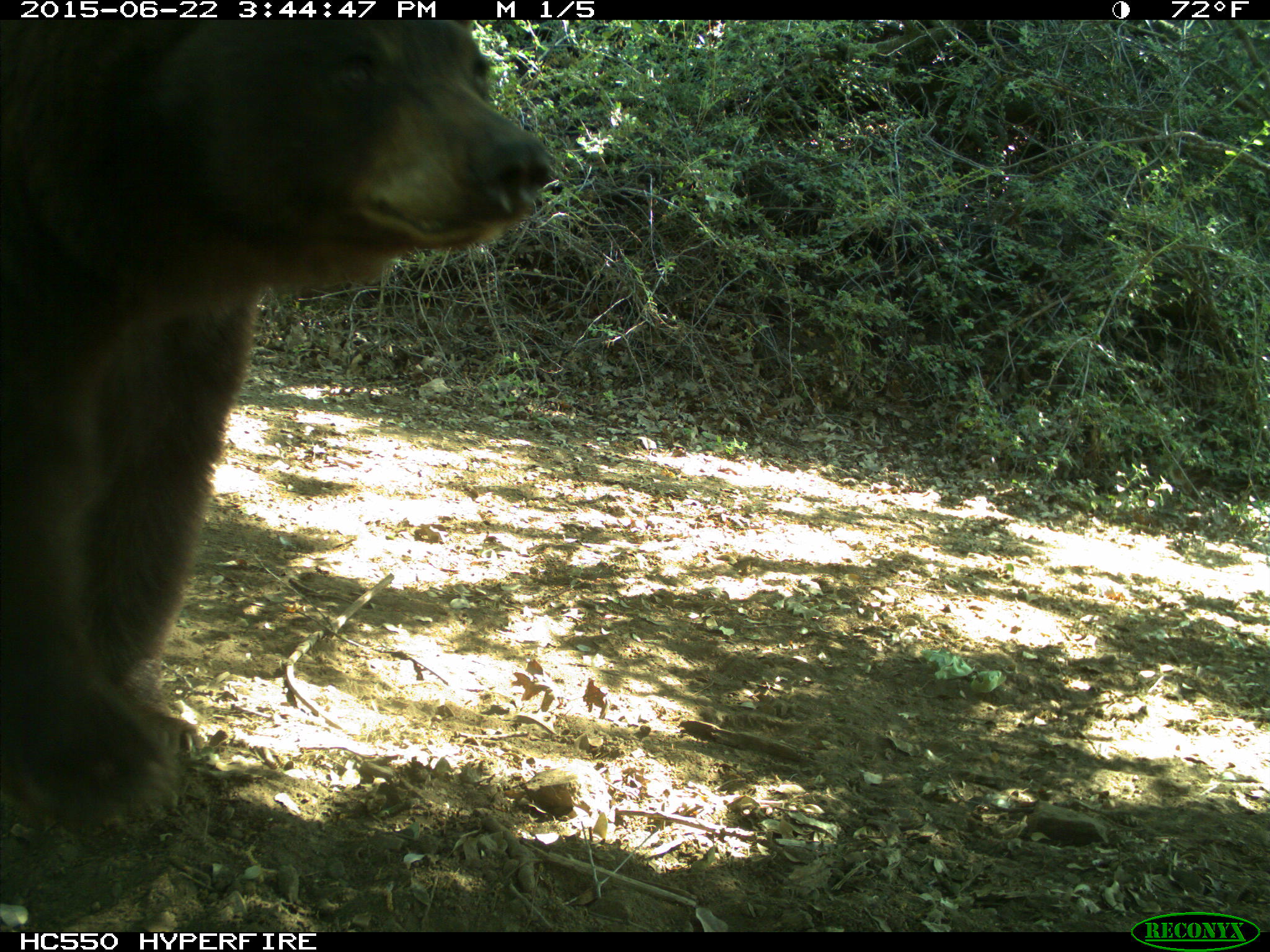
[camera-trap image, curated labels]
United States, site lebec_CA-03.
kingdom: Animalia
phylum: Chordata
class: Mammalia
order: Carnivora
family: Ursidae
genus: Ursus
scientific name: Ursus americanus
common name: american black bear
Ursus americanus (american black bear).